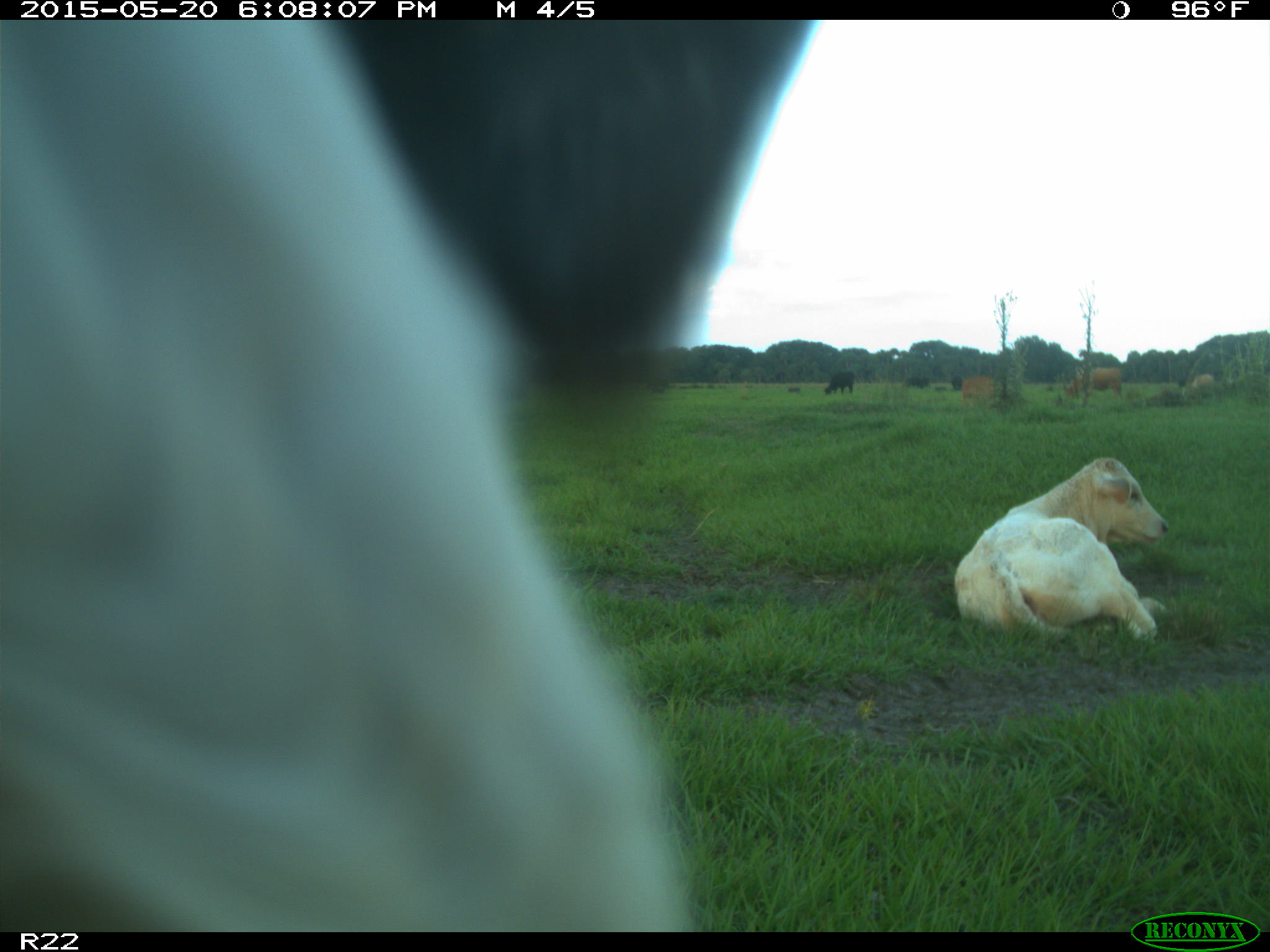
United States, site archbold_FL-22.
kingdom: Animalia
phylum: Chordata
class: Mammalia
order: Artiodactyla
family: Bovidae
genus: Bos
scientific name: Bos taurus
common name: domestic cow